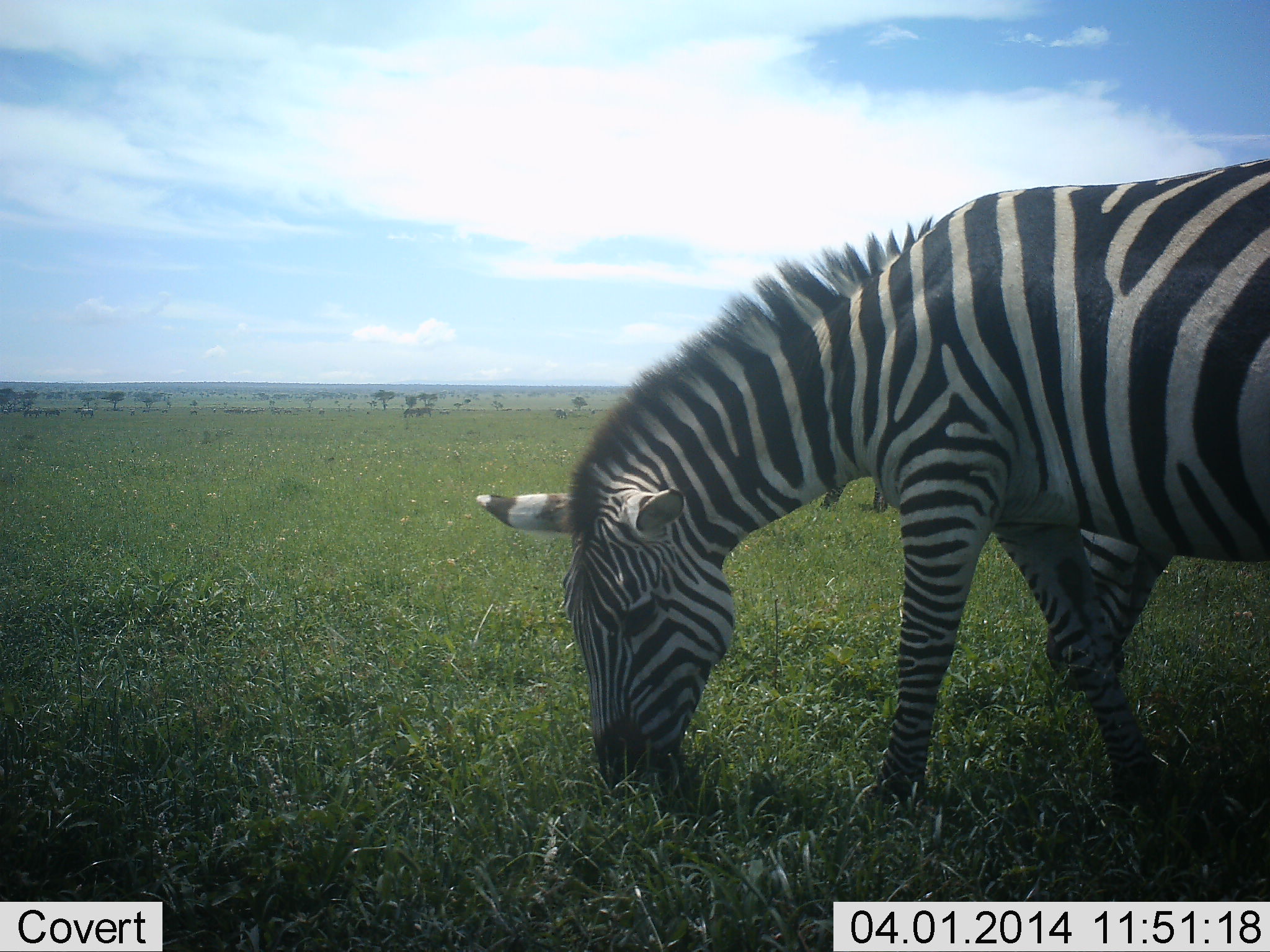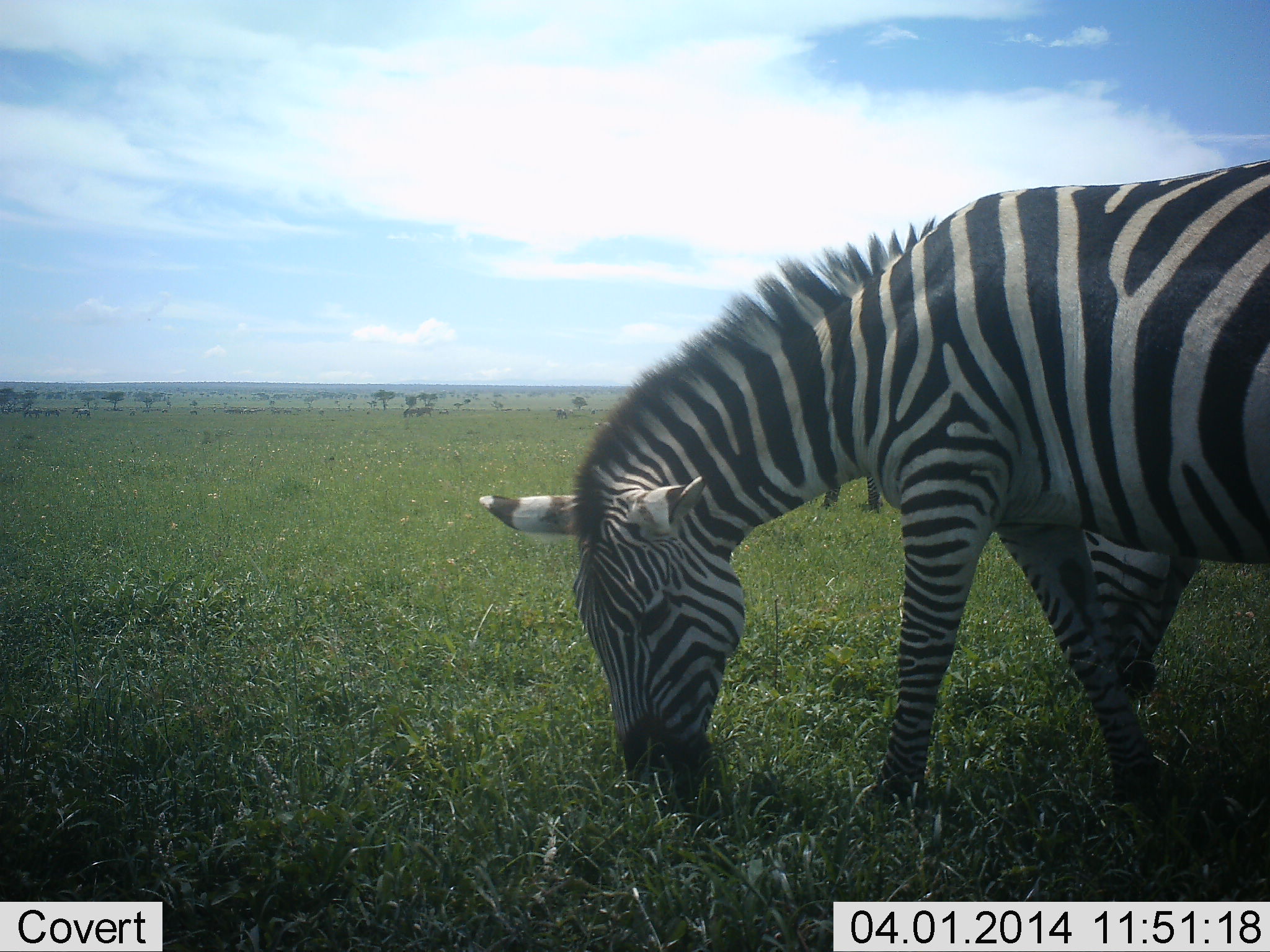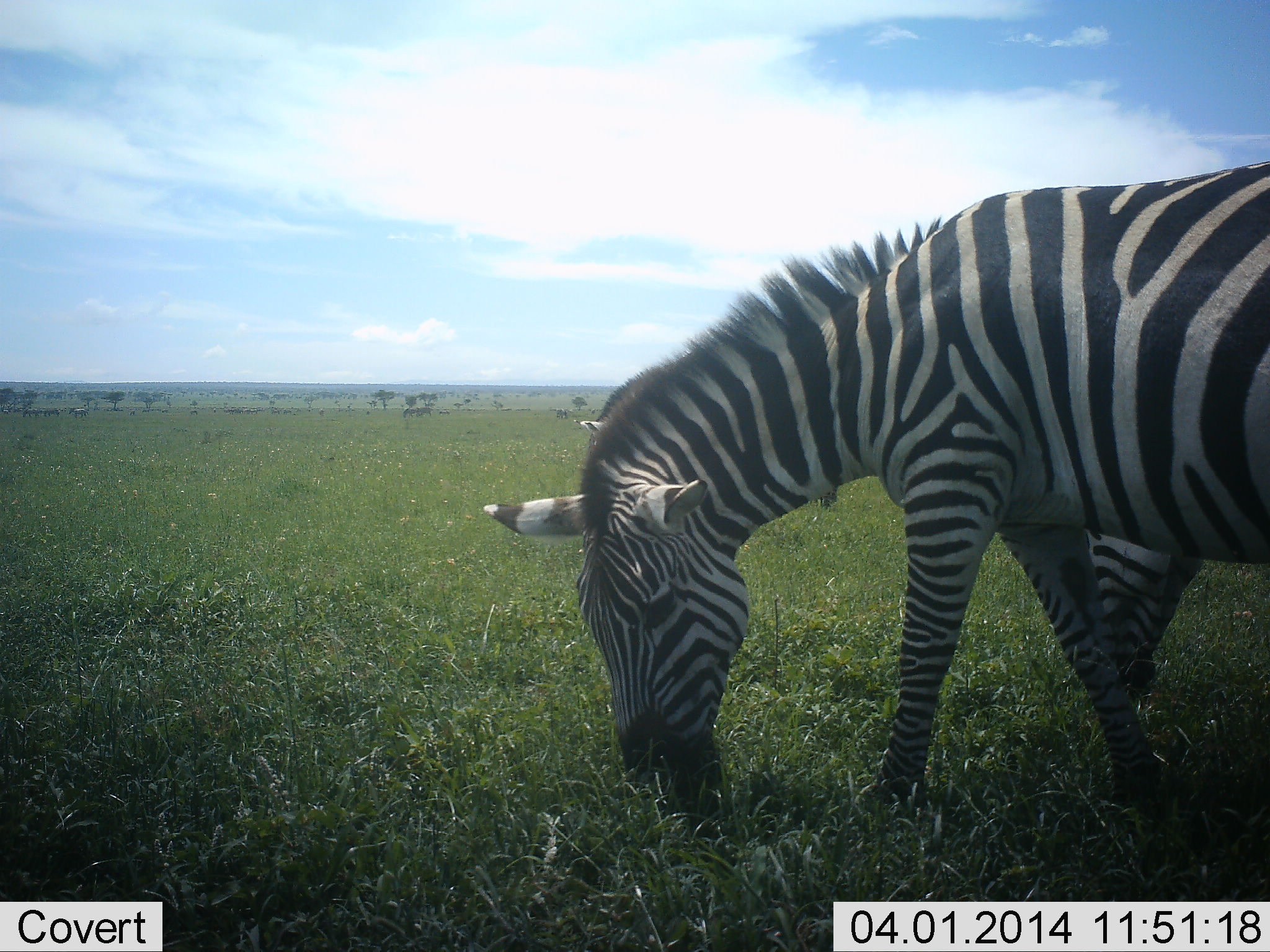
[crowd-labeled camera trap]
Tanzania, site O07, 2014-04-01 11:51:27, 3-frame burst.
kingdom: Animalia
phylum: Chordata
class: Mammalia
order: Perissodactyla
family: Equidae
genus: Equus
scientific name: Equus quagga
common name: plains zebra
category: zebra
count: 3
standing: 10%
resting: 0%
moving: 0%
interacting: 0%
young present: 0%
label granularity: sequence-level